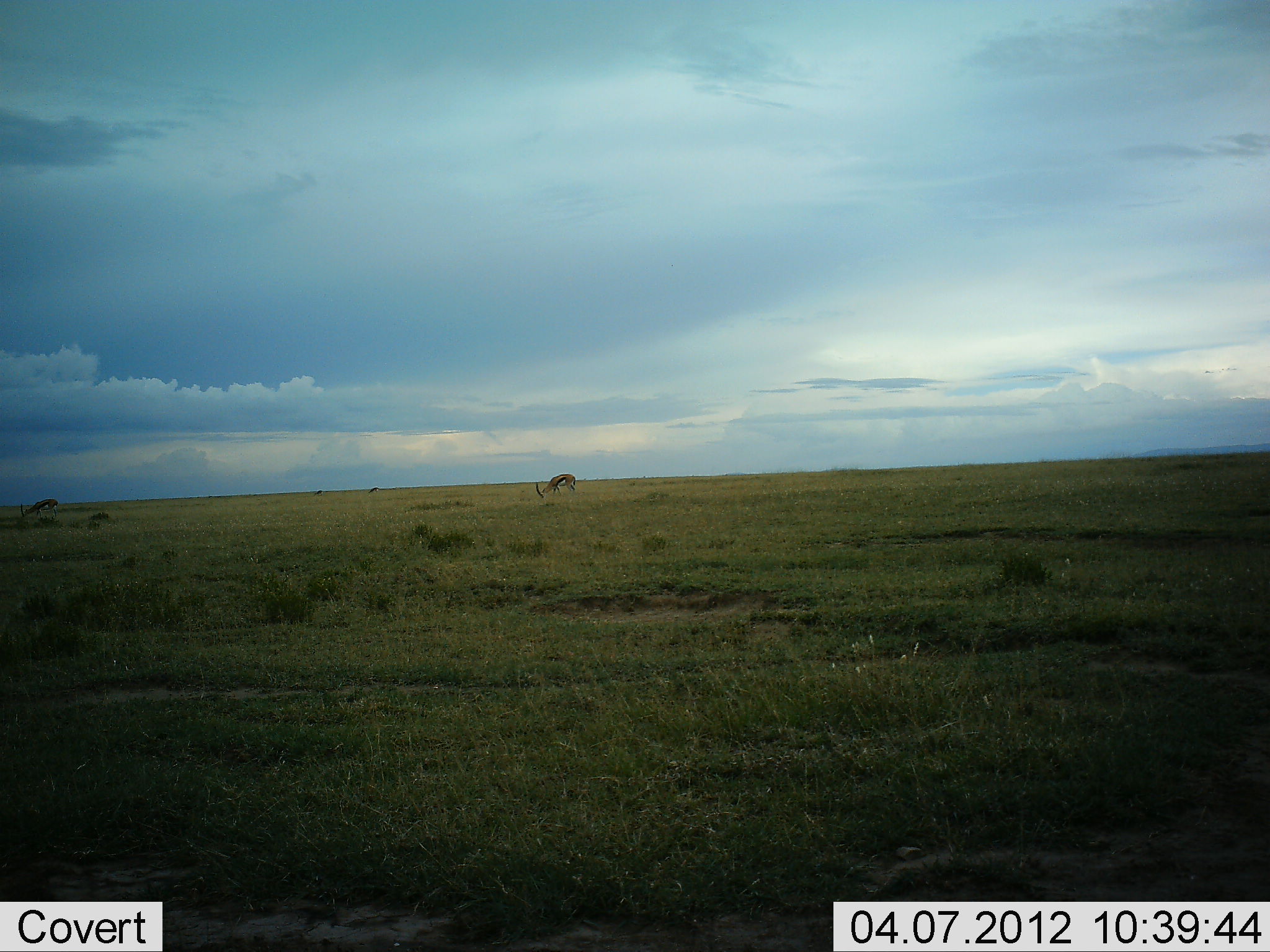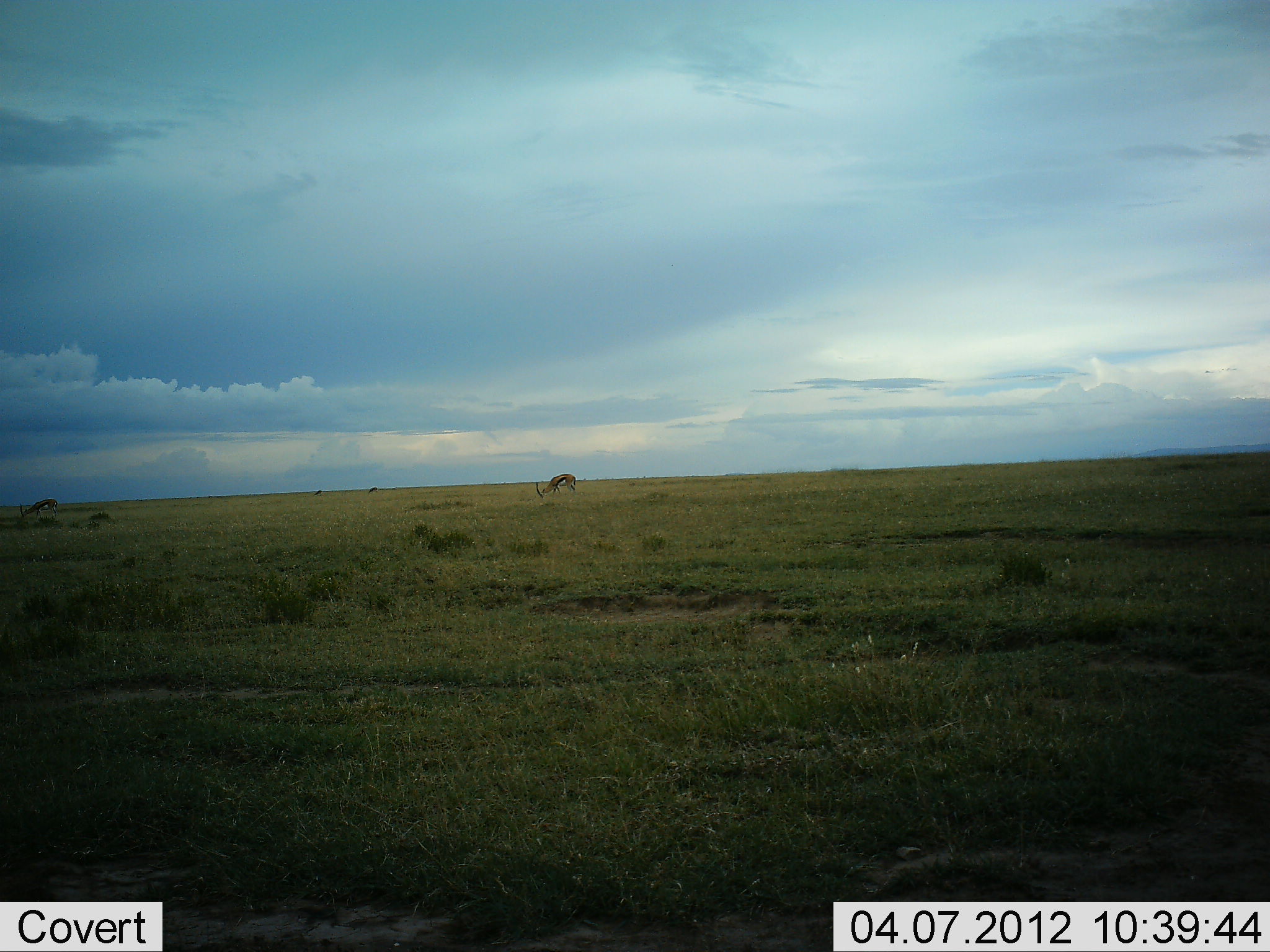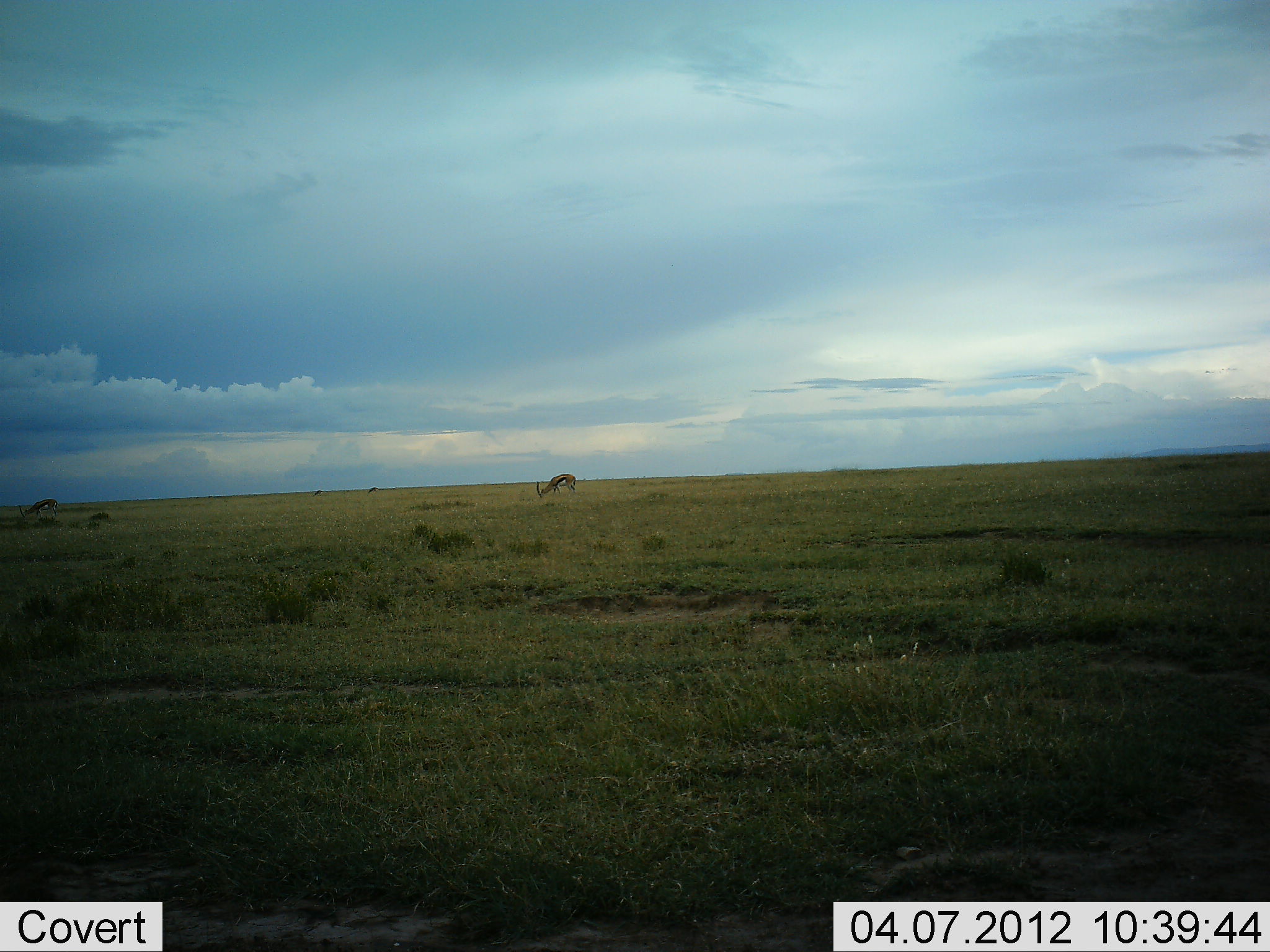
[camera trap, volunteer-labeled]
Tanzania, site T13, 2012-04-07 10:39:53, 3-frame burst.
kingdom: Animalia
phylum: Chordata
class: Mammalia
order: Artiodactyla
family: Bovidae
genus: Eudorcas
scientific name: Eudorcas thomsonii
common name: thomson's gazelle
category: gazellethomsons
Gazellethomsons (thomson's gazelle) (Eudorcas thomsonii), count 2. Behavior (volunteer vote fractions): standing 23%, resting 0%, moving 5%, interacting 0%. Young present (vote fraction): 0%. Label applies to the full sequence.